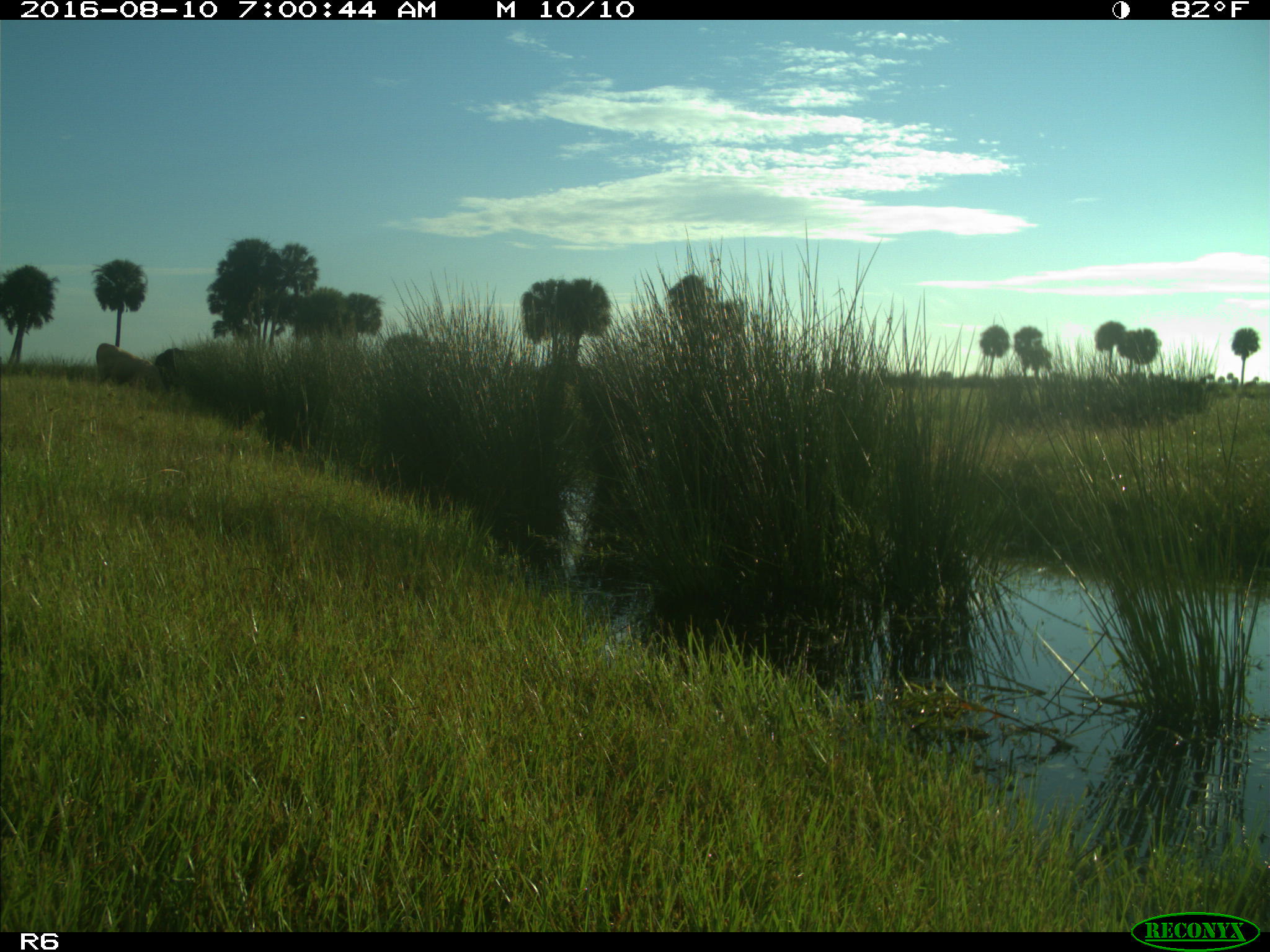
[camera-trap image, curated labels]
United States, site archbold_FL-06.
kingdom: Animalia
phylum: Chordata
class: Mammalia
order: Artiodactyla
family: Bovidae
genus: Bos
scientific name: Bos taurus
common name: domestic cow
Bos taurus (domestic cow).